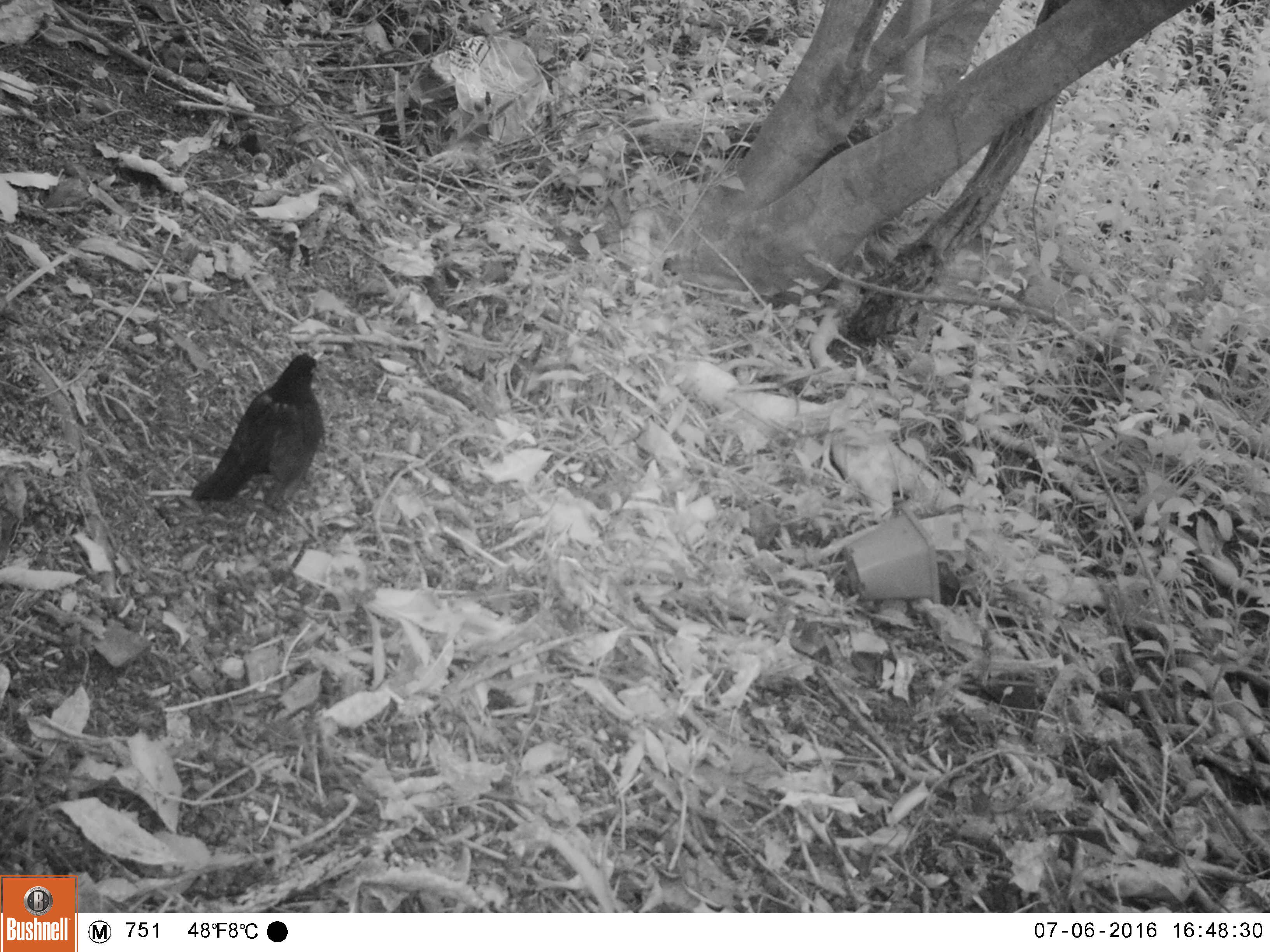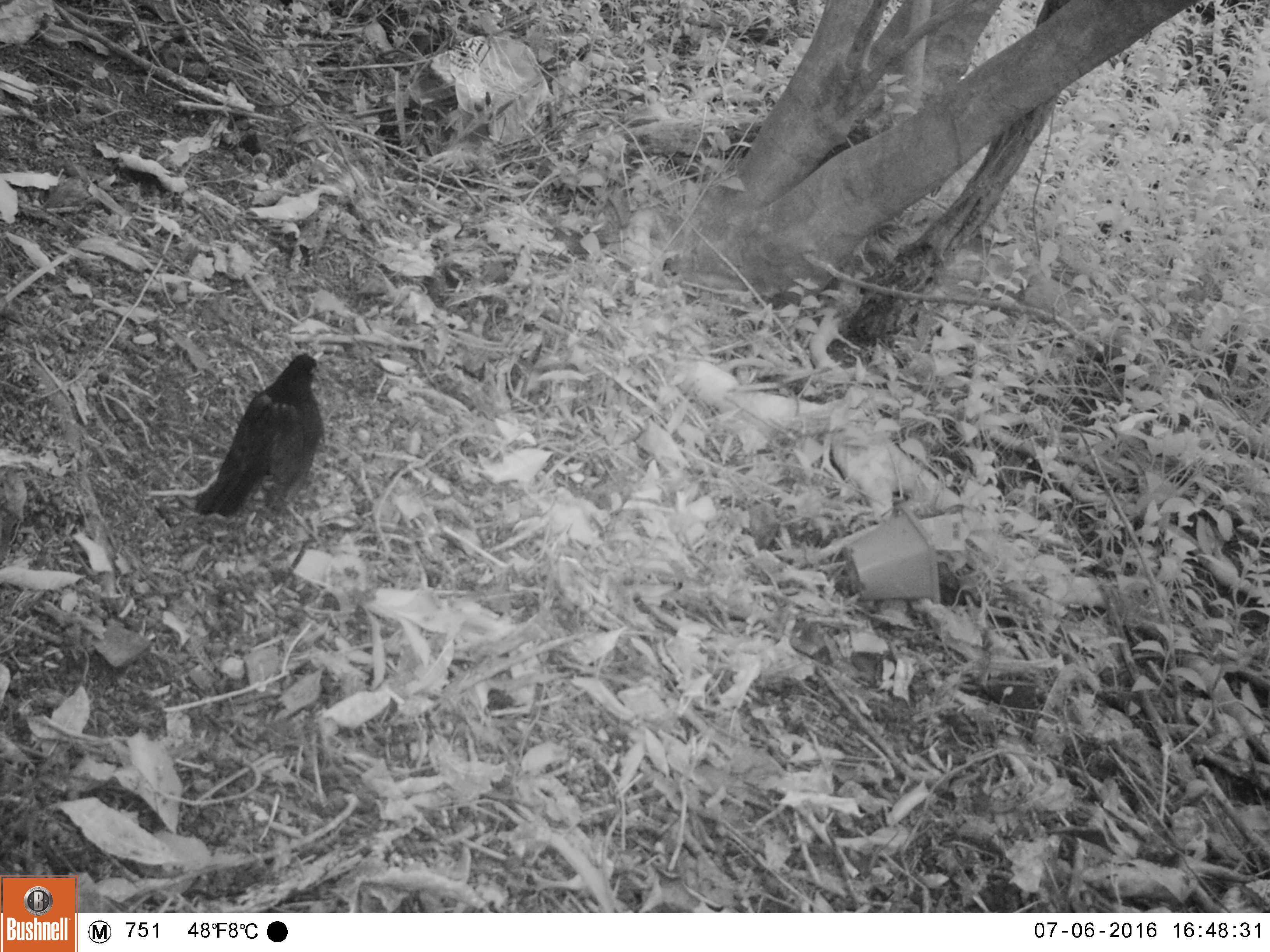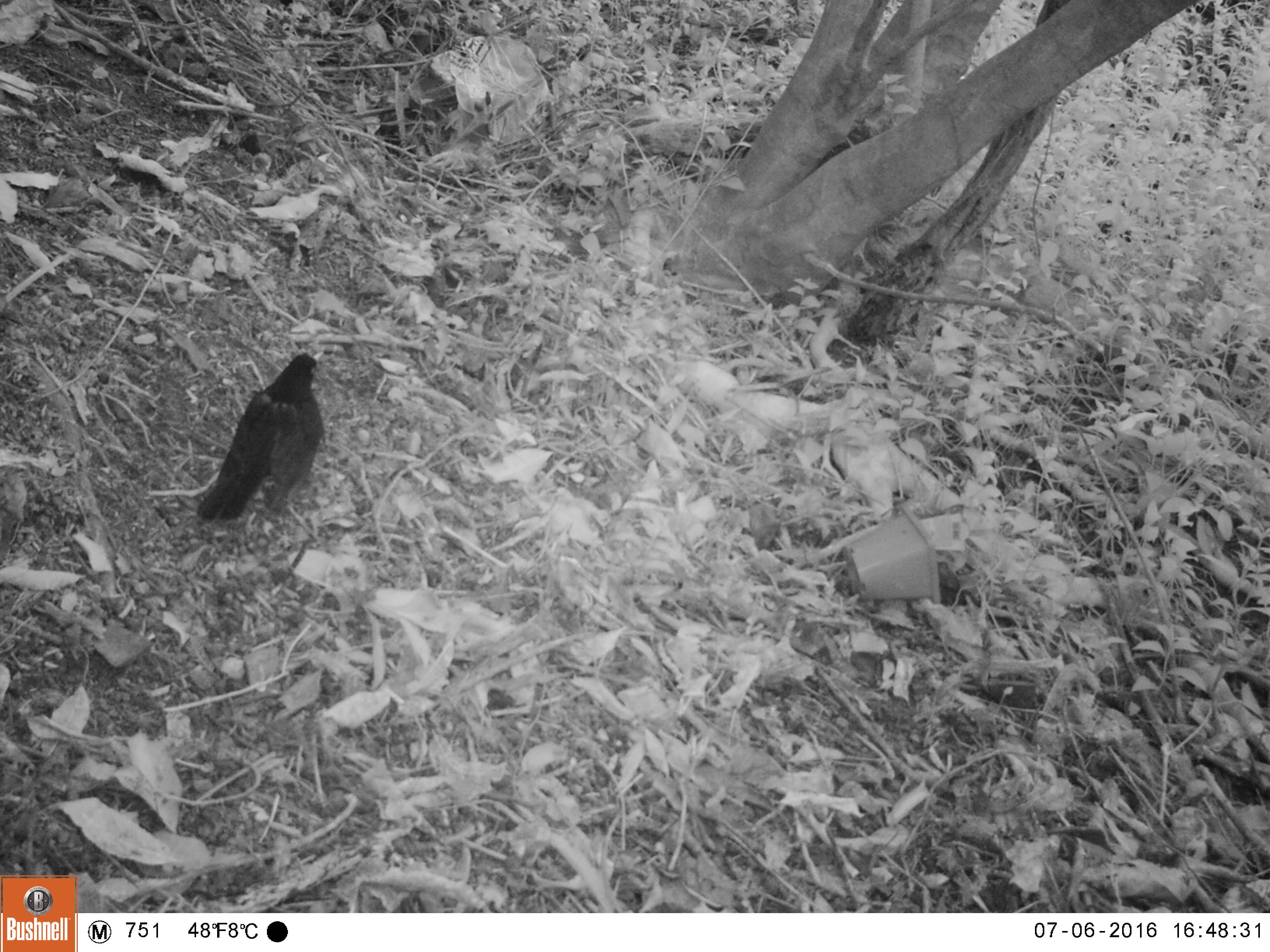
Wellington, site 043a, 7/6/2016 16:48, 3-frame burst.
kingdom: Animalia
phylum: Chordata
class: Aves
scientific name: Aves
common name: bird